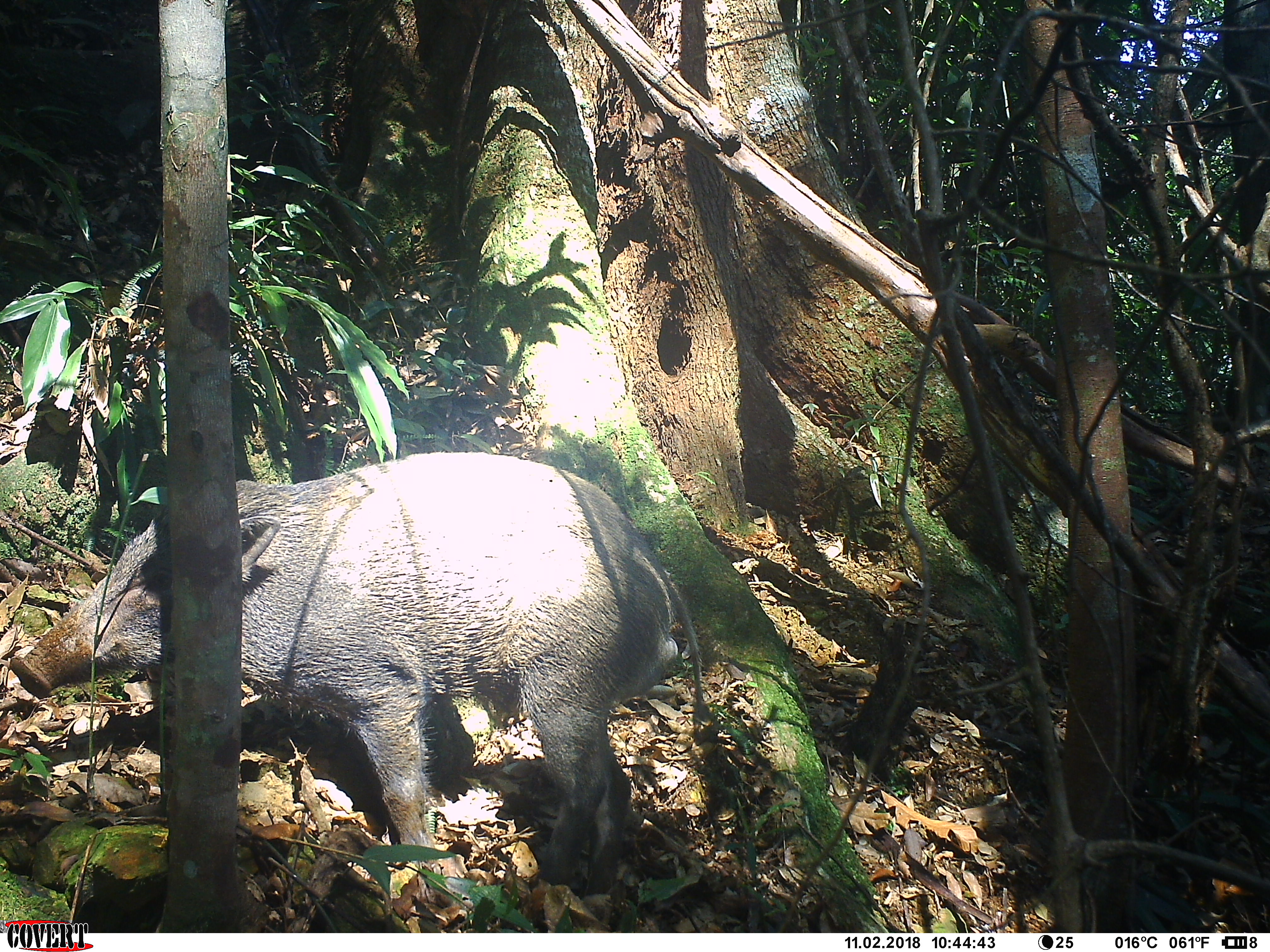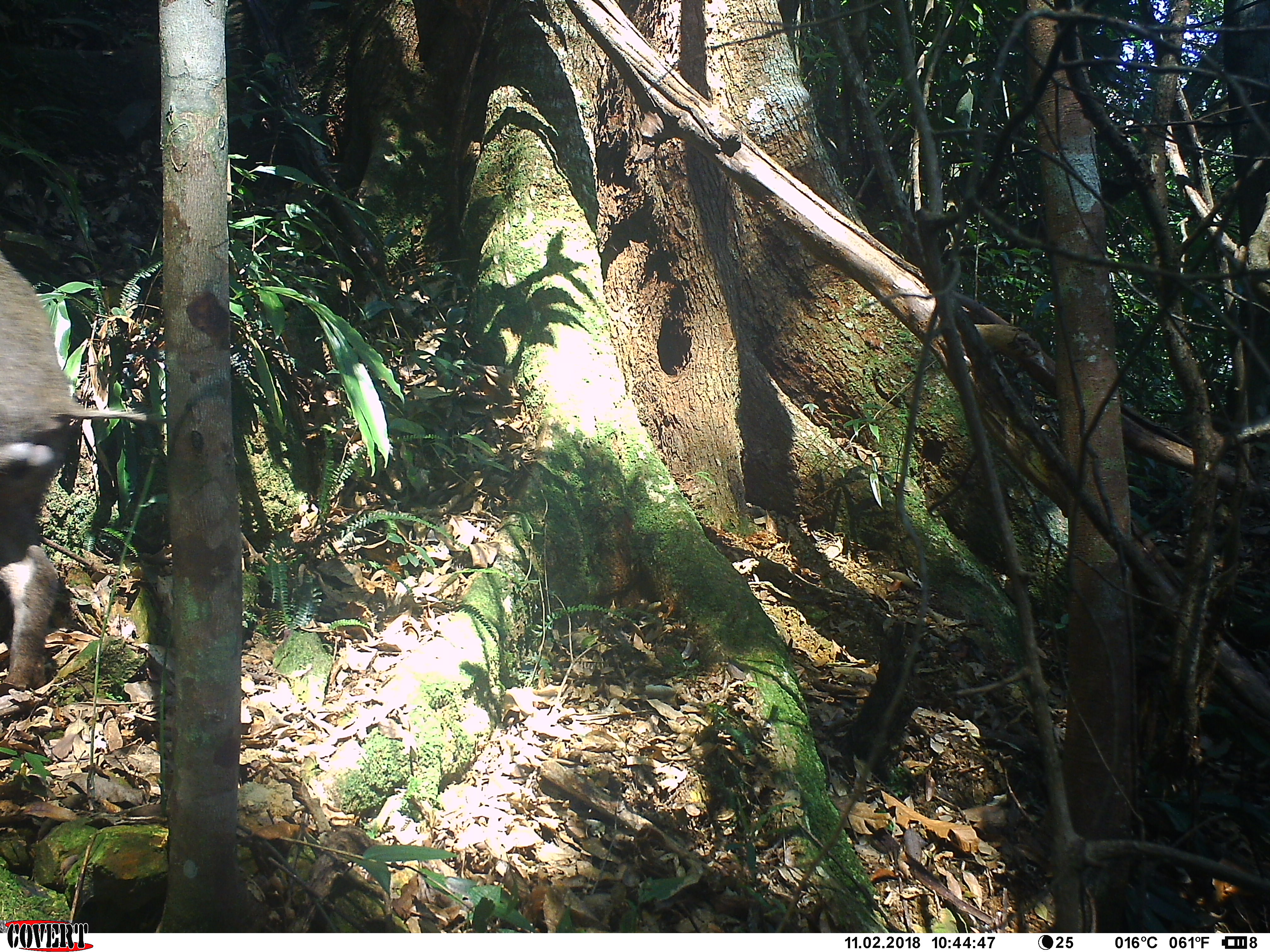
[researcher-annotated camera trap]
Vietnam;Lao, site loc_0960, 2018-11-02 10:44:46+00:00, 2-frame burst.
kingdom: Animalia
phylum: Chordata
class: Mammalia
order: Artiodactyla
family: Suidae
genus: Sus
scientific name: Sus scrofa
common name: eurasian wild pig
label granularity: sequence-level